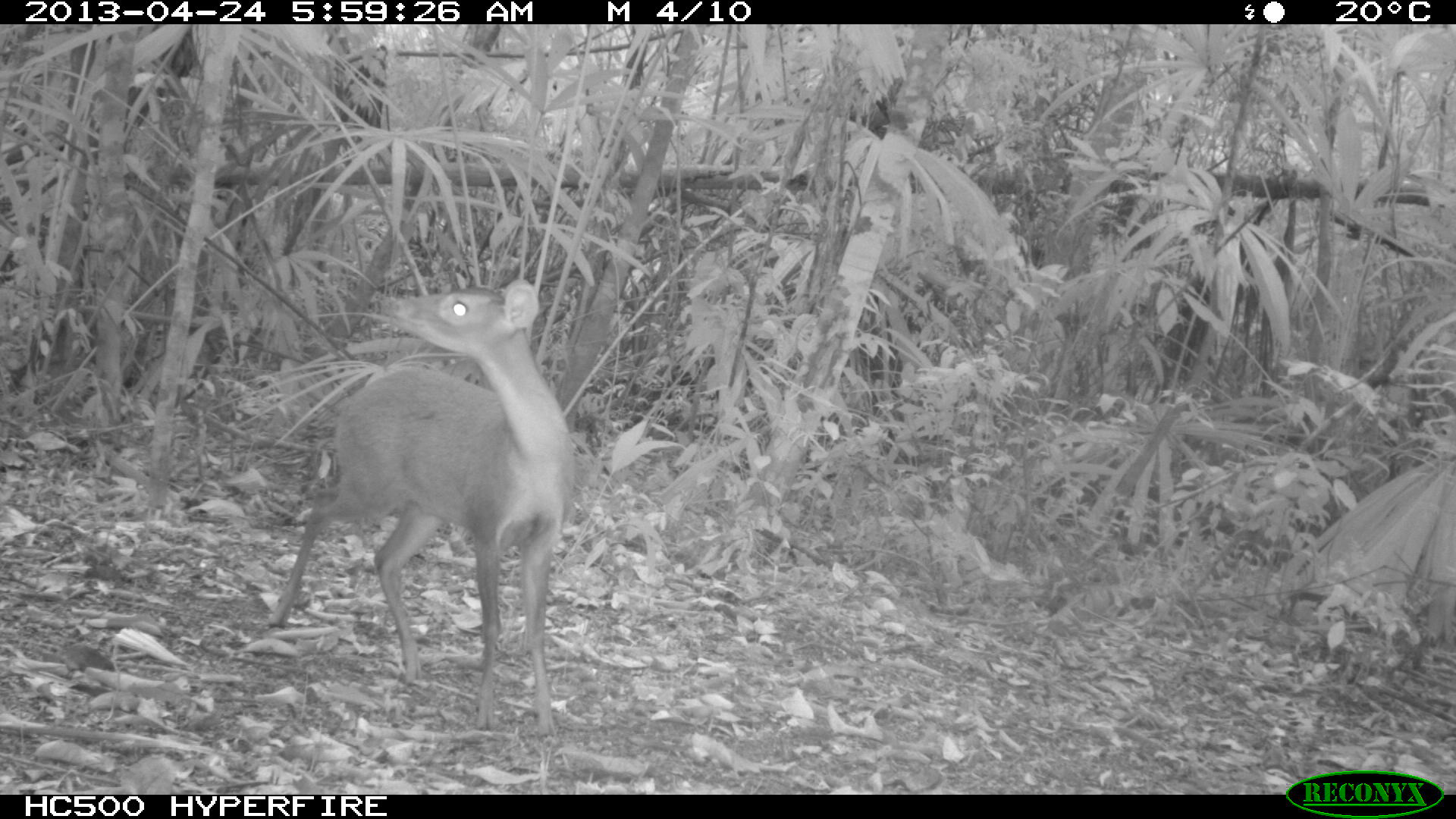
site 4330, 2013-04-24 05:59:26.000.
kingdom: Animalia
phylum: Chordata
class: Mammalia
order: Artiodactyla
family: Cervidae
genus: Mazama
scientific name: Mazama temama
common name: central american red brocket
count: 1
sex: female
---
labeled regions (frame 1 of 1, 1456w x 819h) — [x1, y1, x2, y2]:
mazama temama: [267, 275, 575, 733]